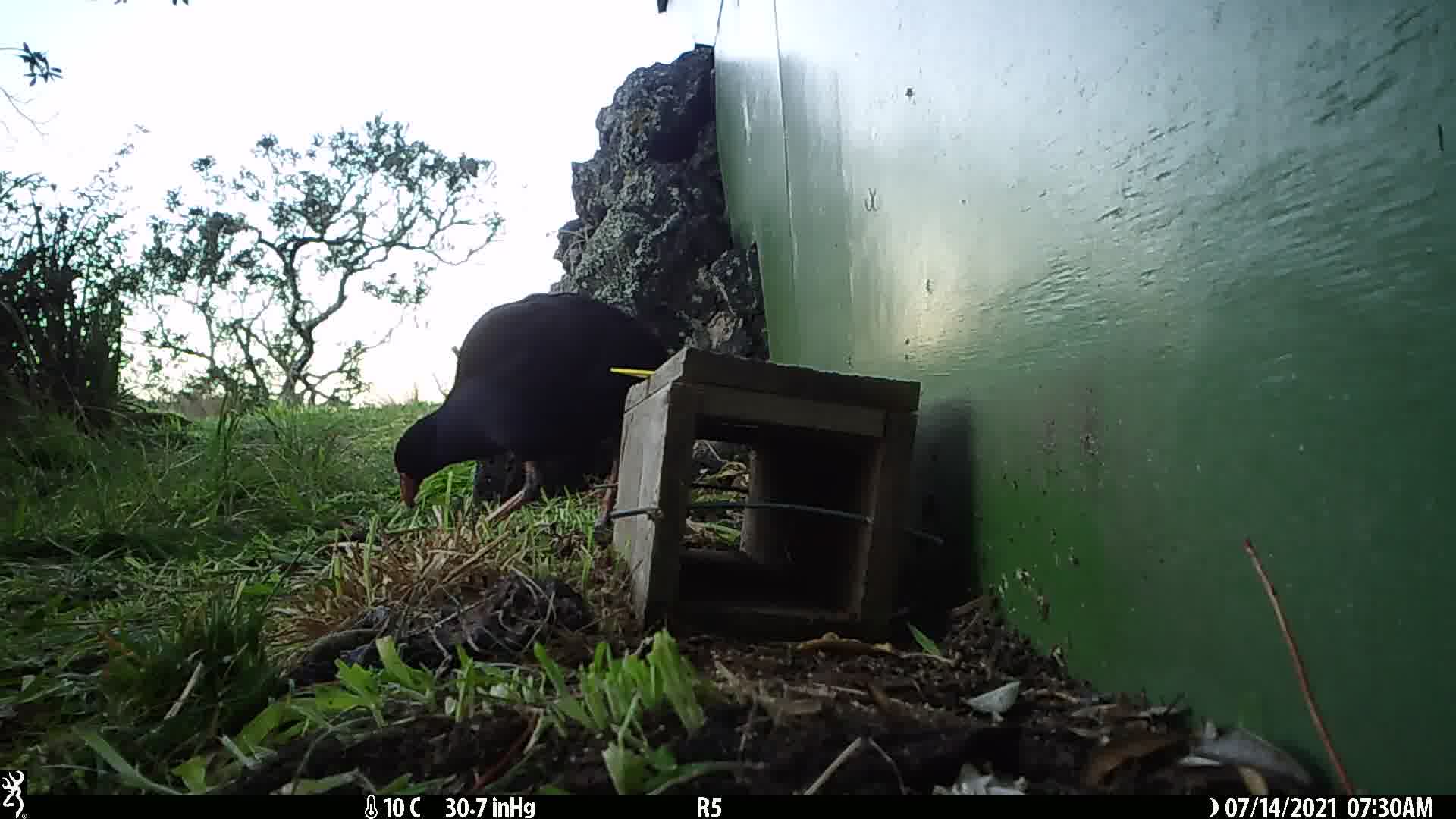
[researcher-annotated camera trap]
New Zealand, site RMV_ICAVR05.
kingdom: Animalia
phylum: Chordata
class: Aves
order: Gruiformes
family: Rallidae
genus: Porphyrio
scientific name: Porphyrio melanotus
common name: australasian swamphen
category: pukeko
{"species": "pukeko (australasian swamphen) (Porphyrio melanotus)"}